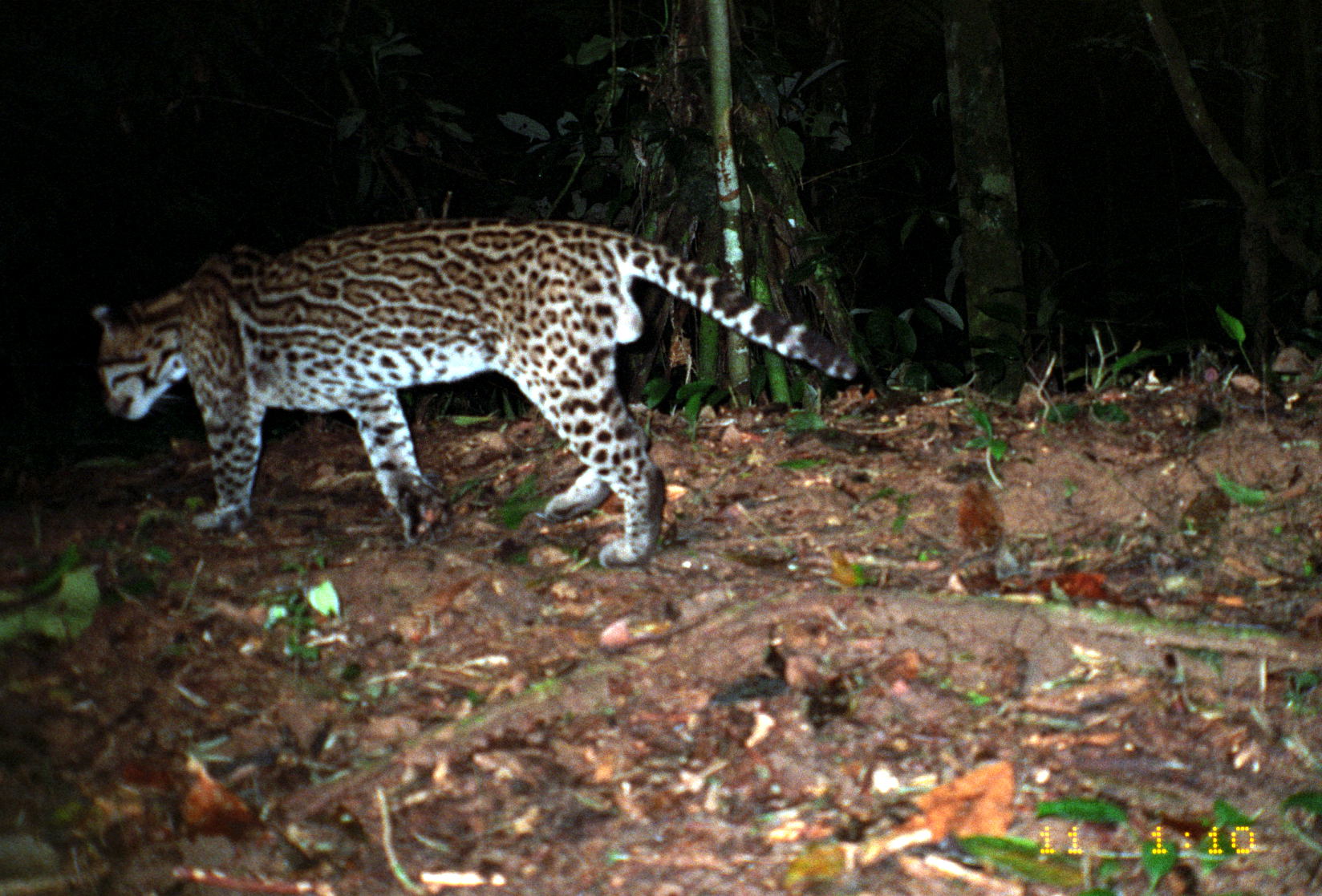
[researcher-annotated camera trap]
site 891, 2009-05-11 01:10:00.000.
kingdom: Animalia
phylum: Chordata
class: Mammalia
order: Carnivora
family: Felidae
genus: Leopardus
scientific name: Leopardus pardalis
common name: ocelot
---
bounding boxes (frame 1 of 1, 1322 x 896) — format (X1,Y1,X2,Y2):
leopardus pardalis: (90,215,861,571)